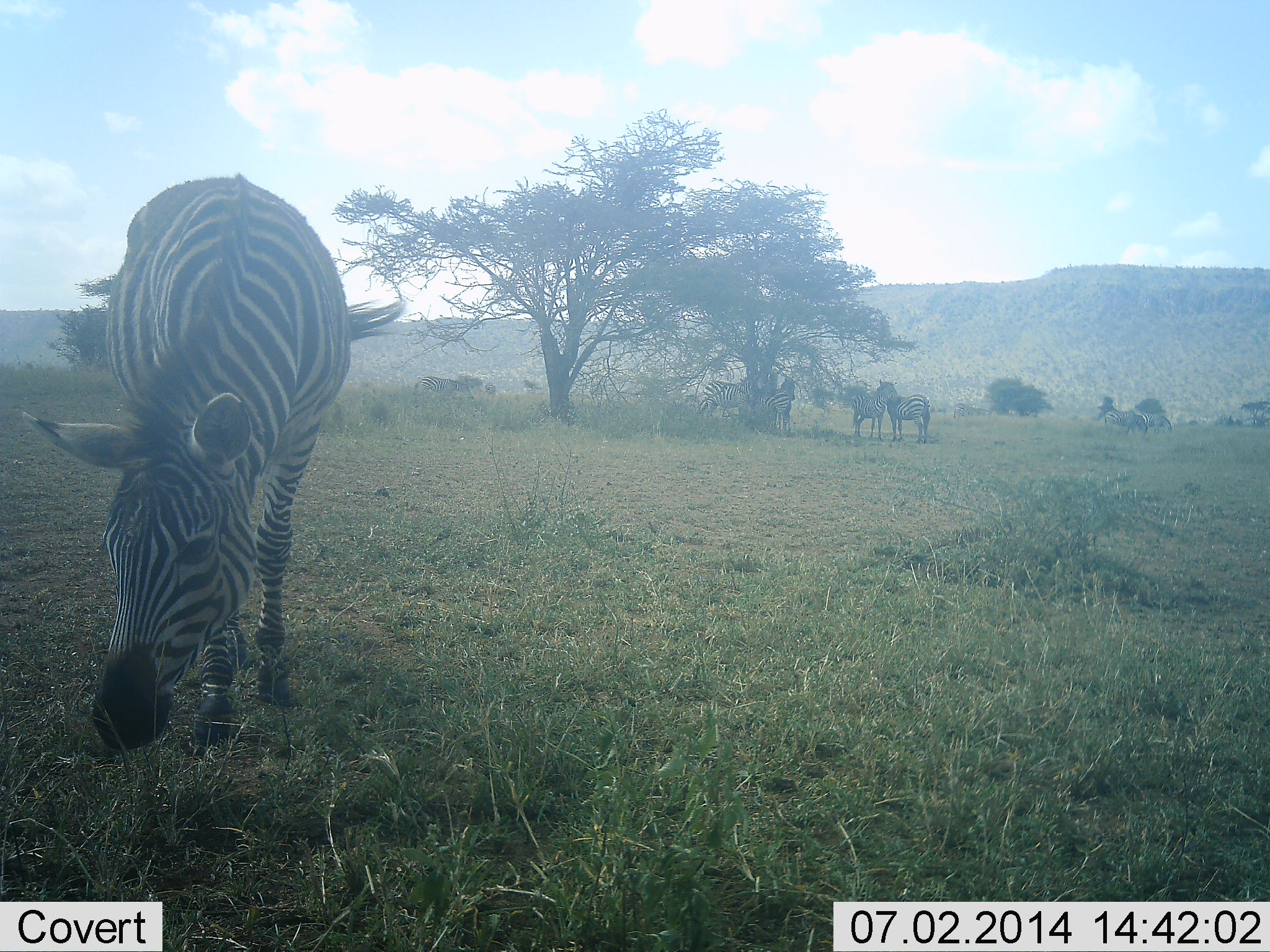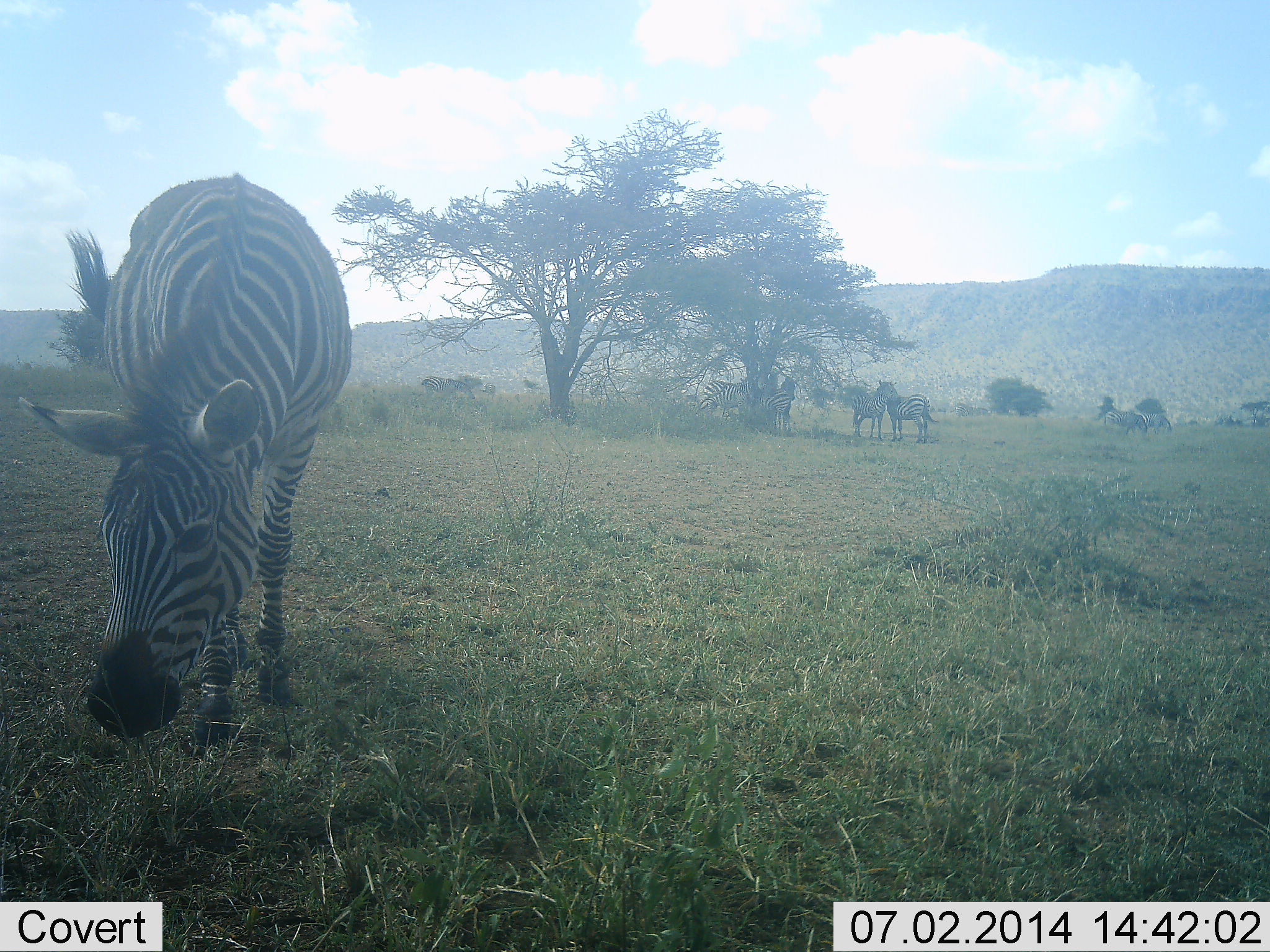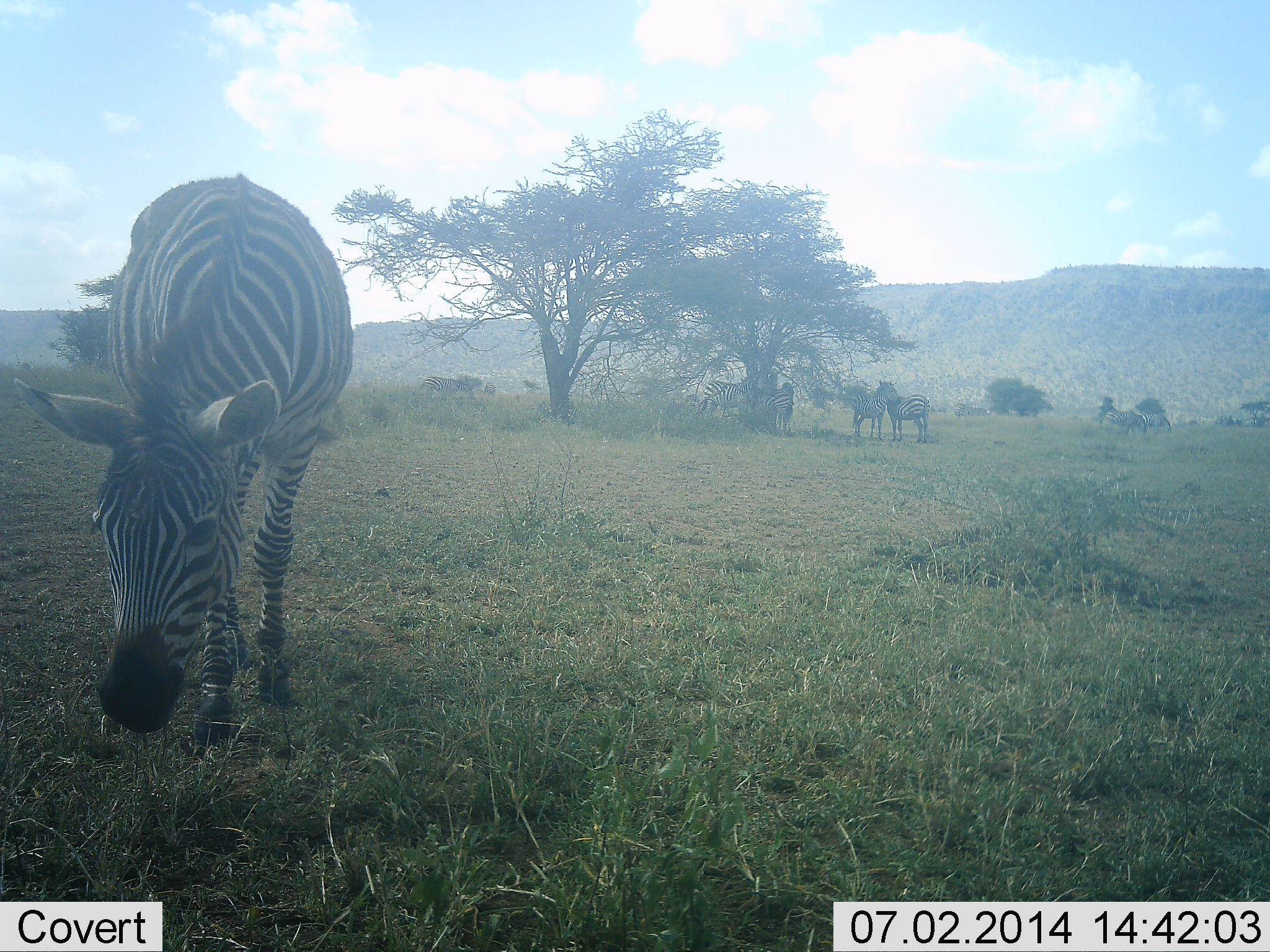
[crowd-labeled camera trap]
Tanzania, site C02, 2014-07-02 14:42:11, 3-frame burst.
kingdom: Animalia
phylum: Chordata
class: Mammalia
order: Perissodactyla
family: Equidae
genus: Equus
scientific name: Equus quagga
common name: plains zebra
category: zebra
Zebra (plains zebra) (Equus quagga), count 7. Behavior (volunteer vote fractions): standing 60%, resting 10%, moving 30%, interacting 10%. Young present (vote fraction): 0%. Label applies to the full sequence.